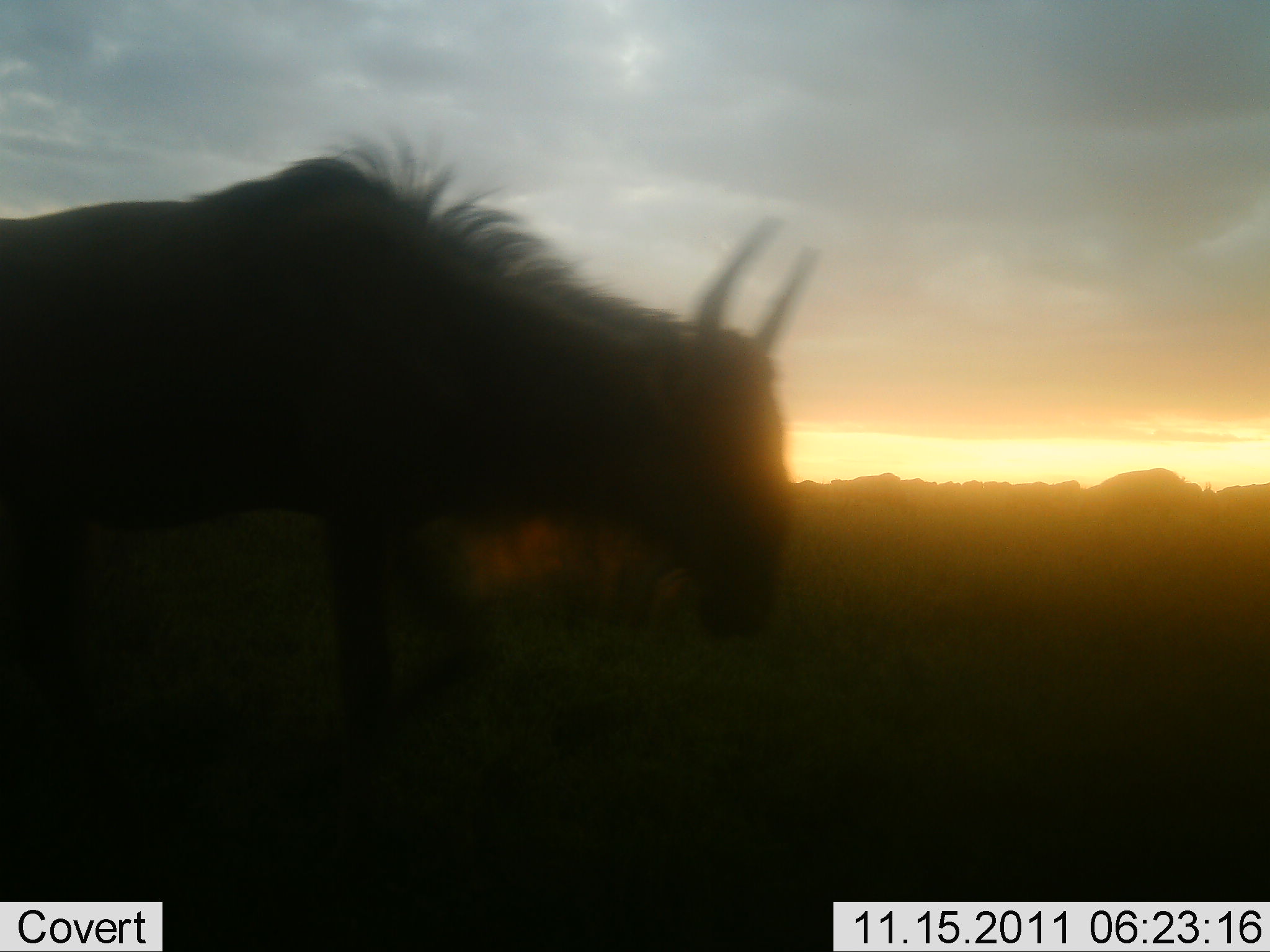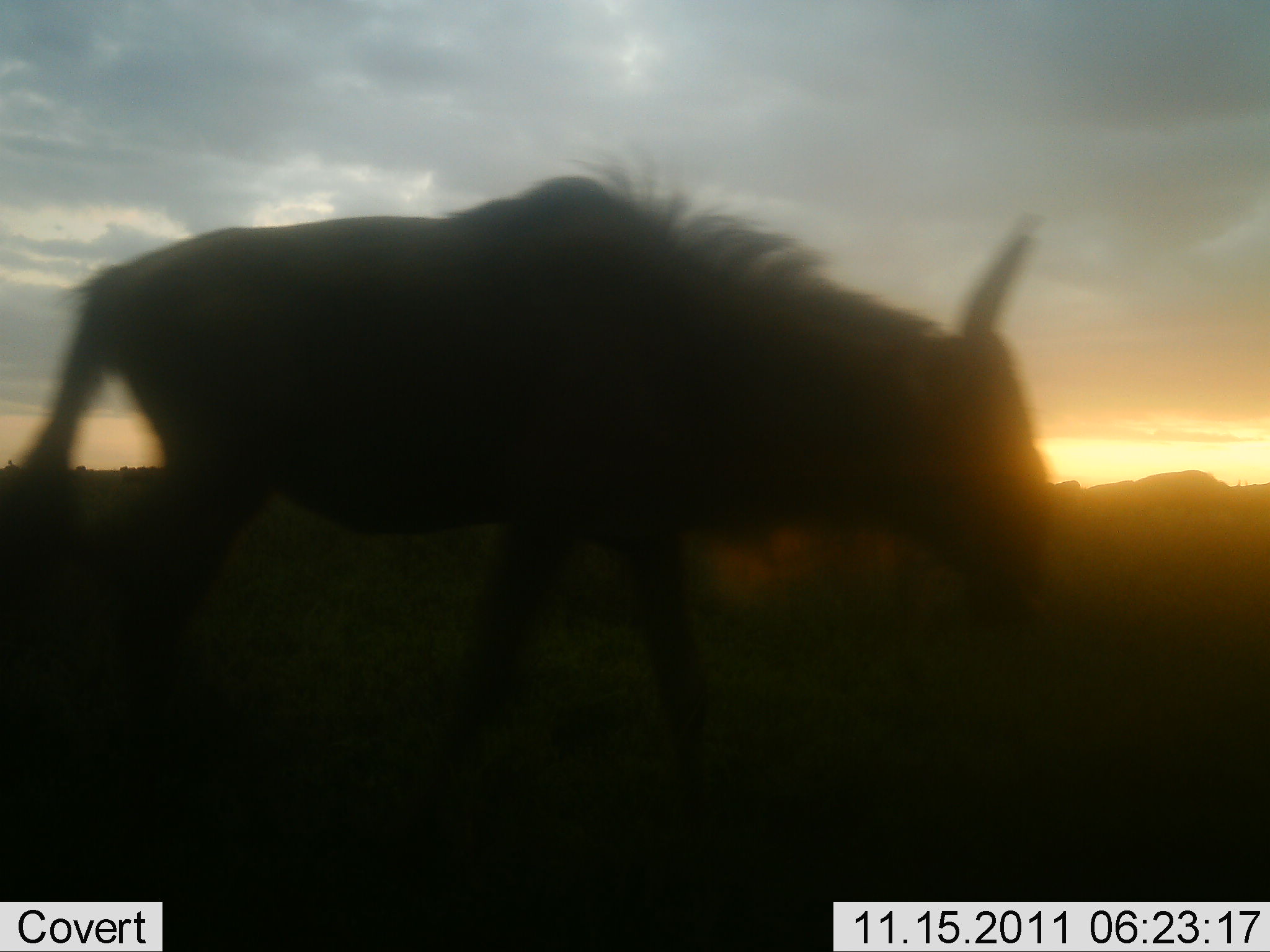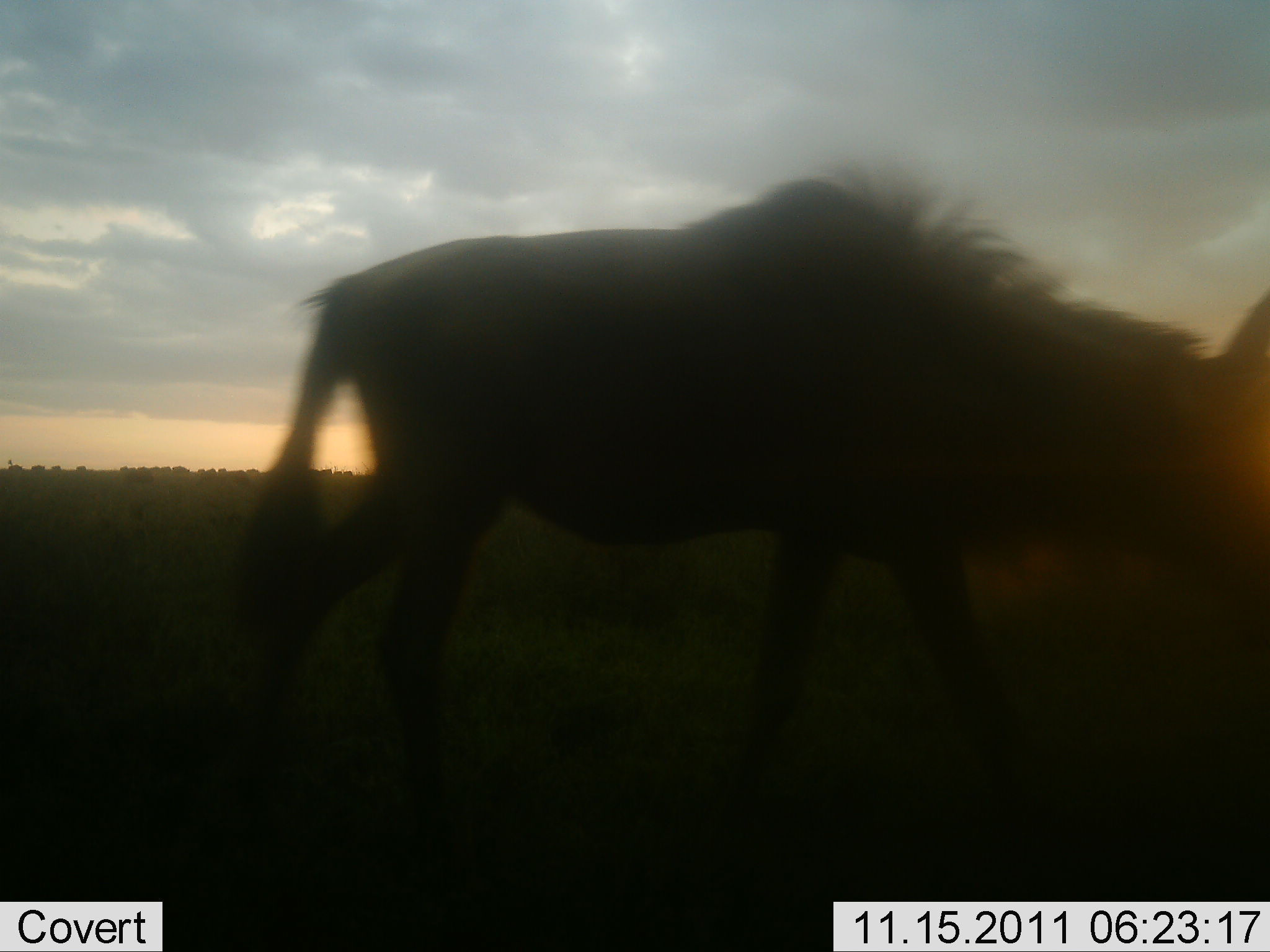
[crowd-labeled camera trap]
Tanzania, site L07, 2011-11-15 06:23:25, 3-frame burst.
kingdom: Animalia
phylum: Chordata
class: Mammalia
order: Artiodactyla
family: Bovidae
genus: Connochaetes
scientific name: Connochaetes taurinus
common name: blue wildebeest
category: wildebeest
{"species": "wildebeest (blue wildebeest) (Connochaetes taurinus)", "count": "1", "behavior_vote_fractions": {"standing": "7%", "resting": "0%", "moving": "93%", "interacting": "0%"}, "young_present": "0%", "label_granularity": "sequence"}